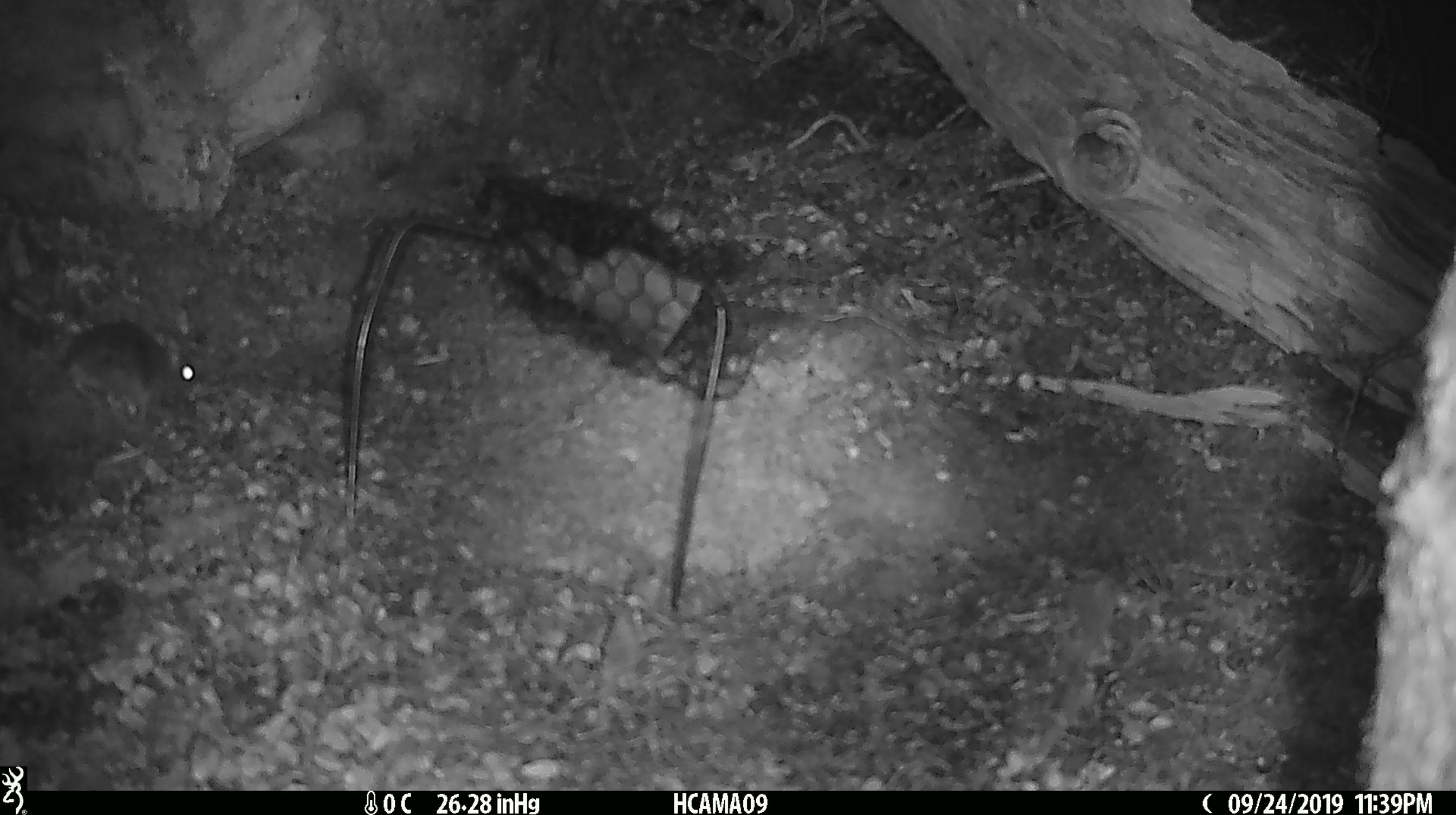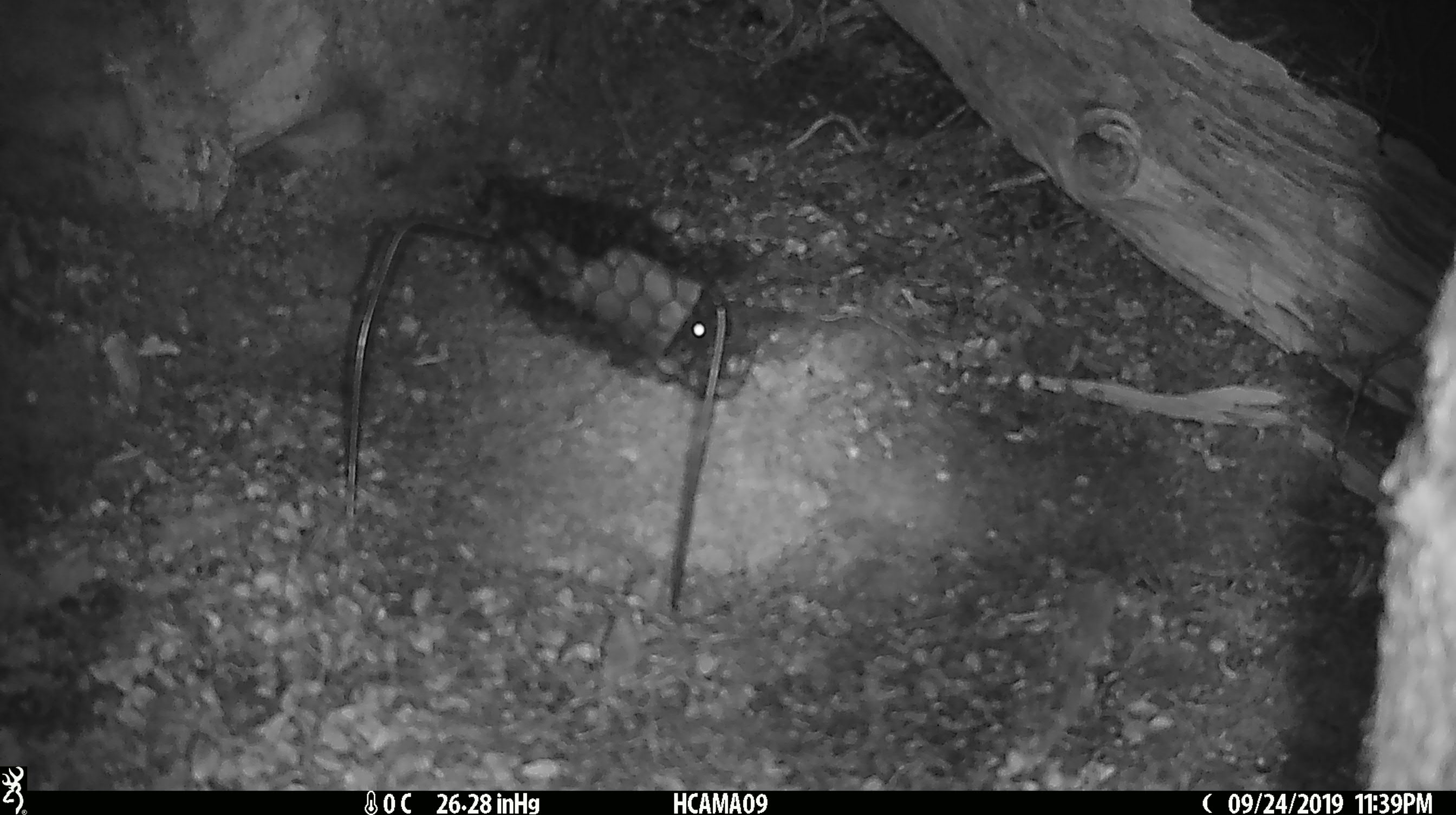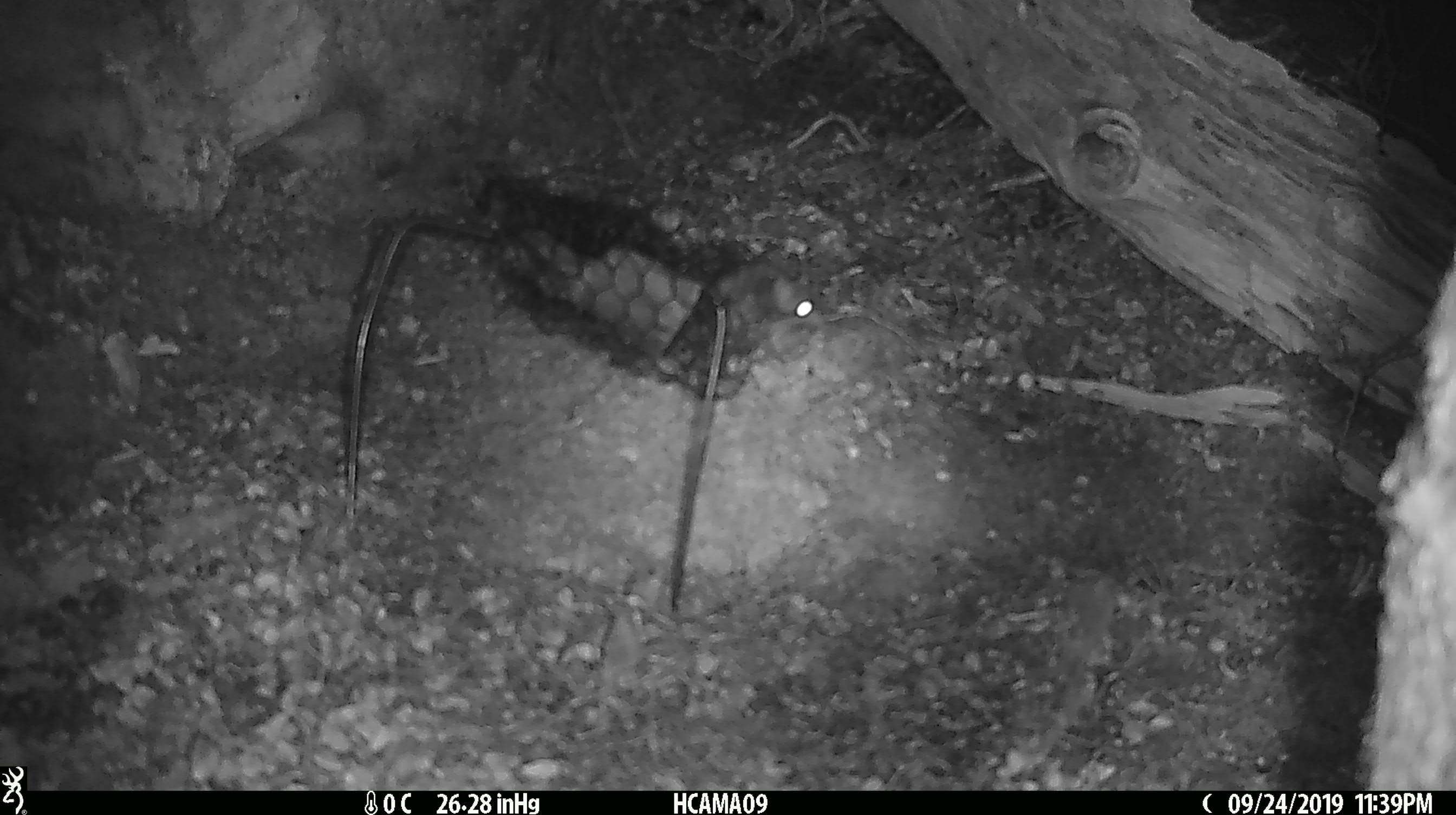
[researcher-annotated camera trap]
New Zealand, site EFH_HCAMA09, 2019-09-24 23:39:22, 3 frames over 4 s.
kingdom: Animalia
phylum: Chordata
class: Mammalia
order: Rodentia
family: Muridae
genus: Mus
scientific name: Mus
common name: mouse